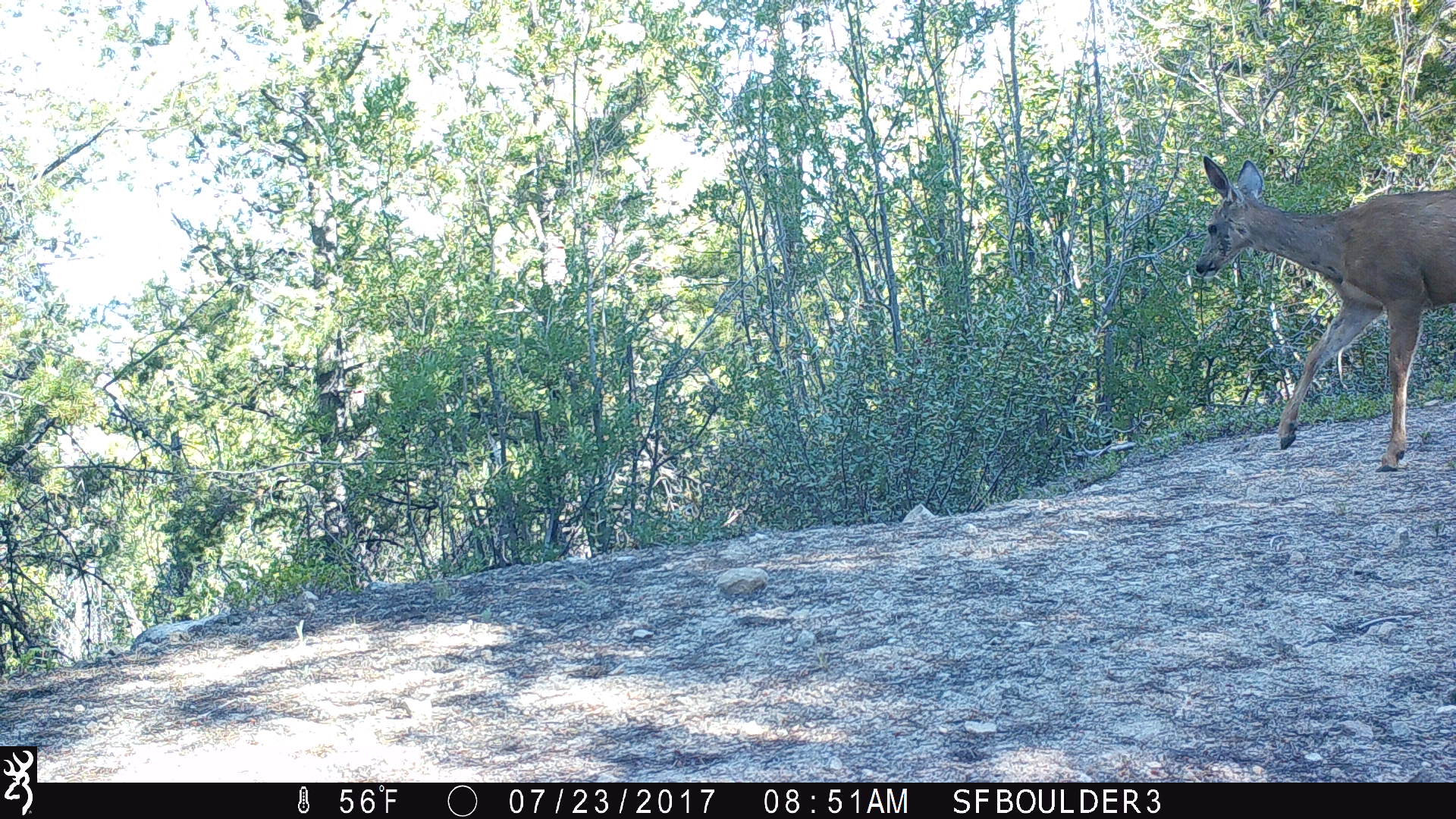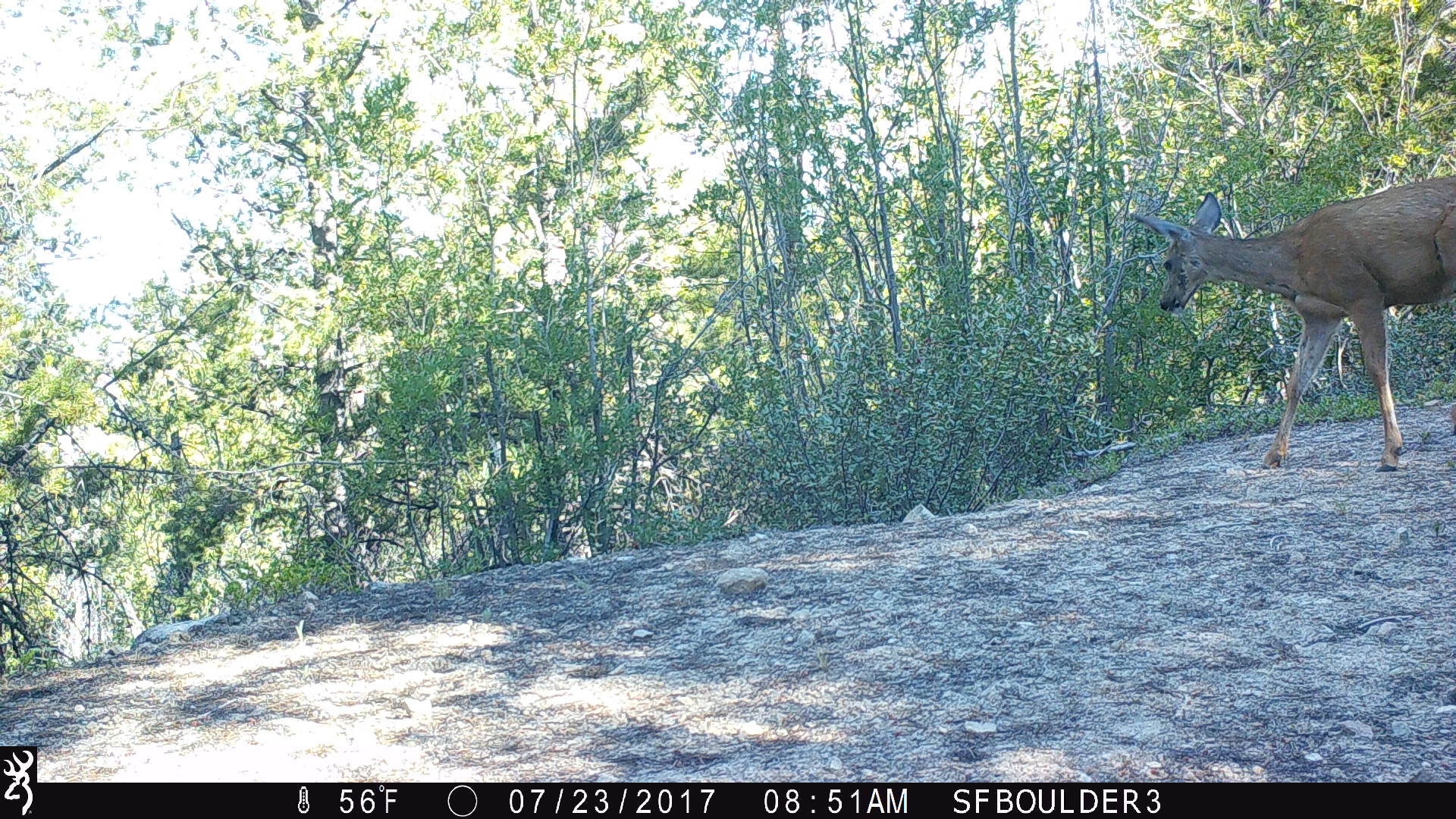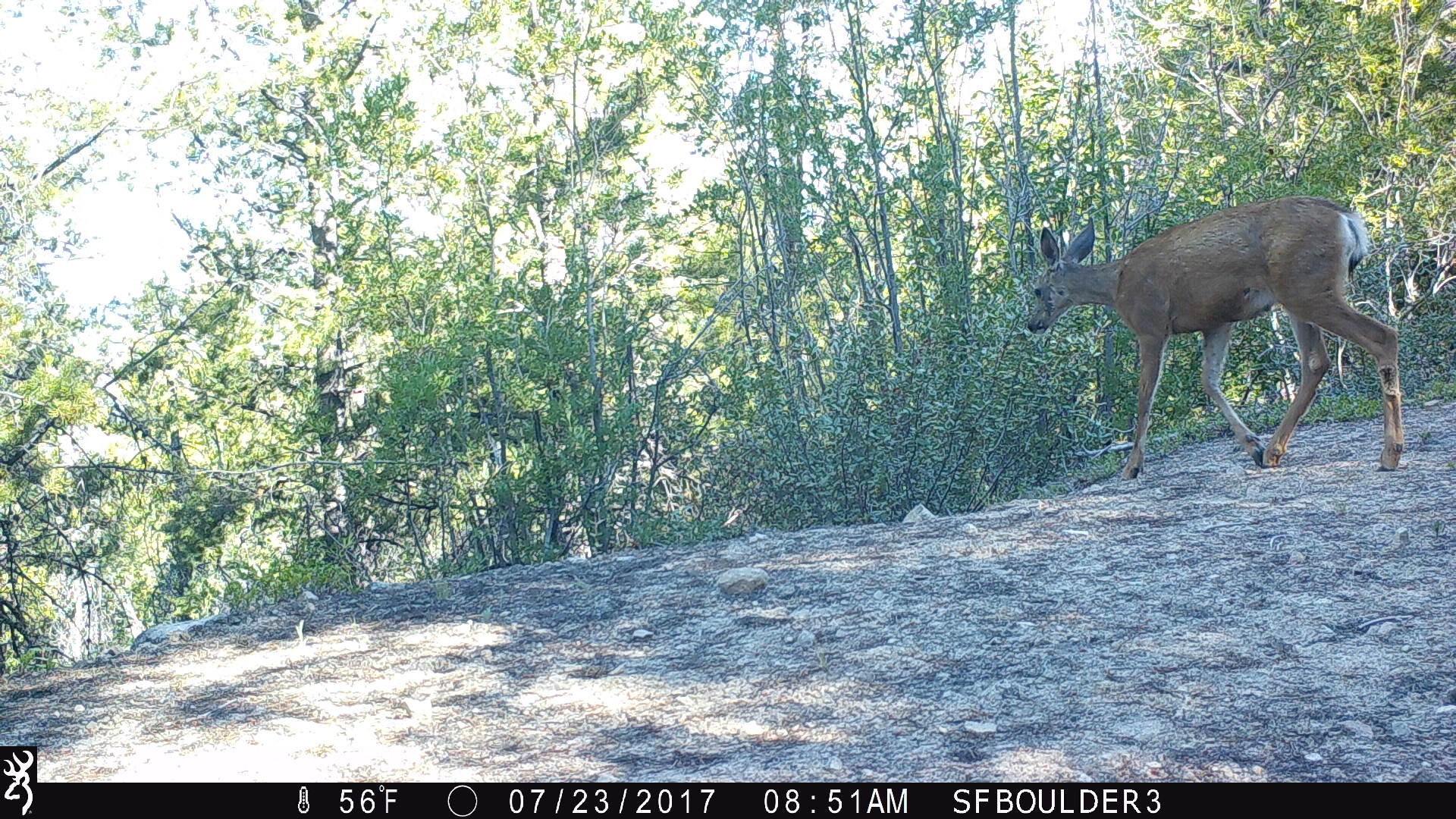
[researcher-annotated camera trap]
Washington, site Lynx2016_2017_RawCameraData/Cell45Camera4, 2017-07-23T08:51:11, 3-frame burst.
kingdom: Animalia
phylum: Chordata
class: Mammalia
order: Artiodactyla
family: Cervidae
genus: Odocoileus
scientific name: Odocoileus hemionus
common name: mule deer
Odocoileus hemionus (mule deer). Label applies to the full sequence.